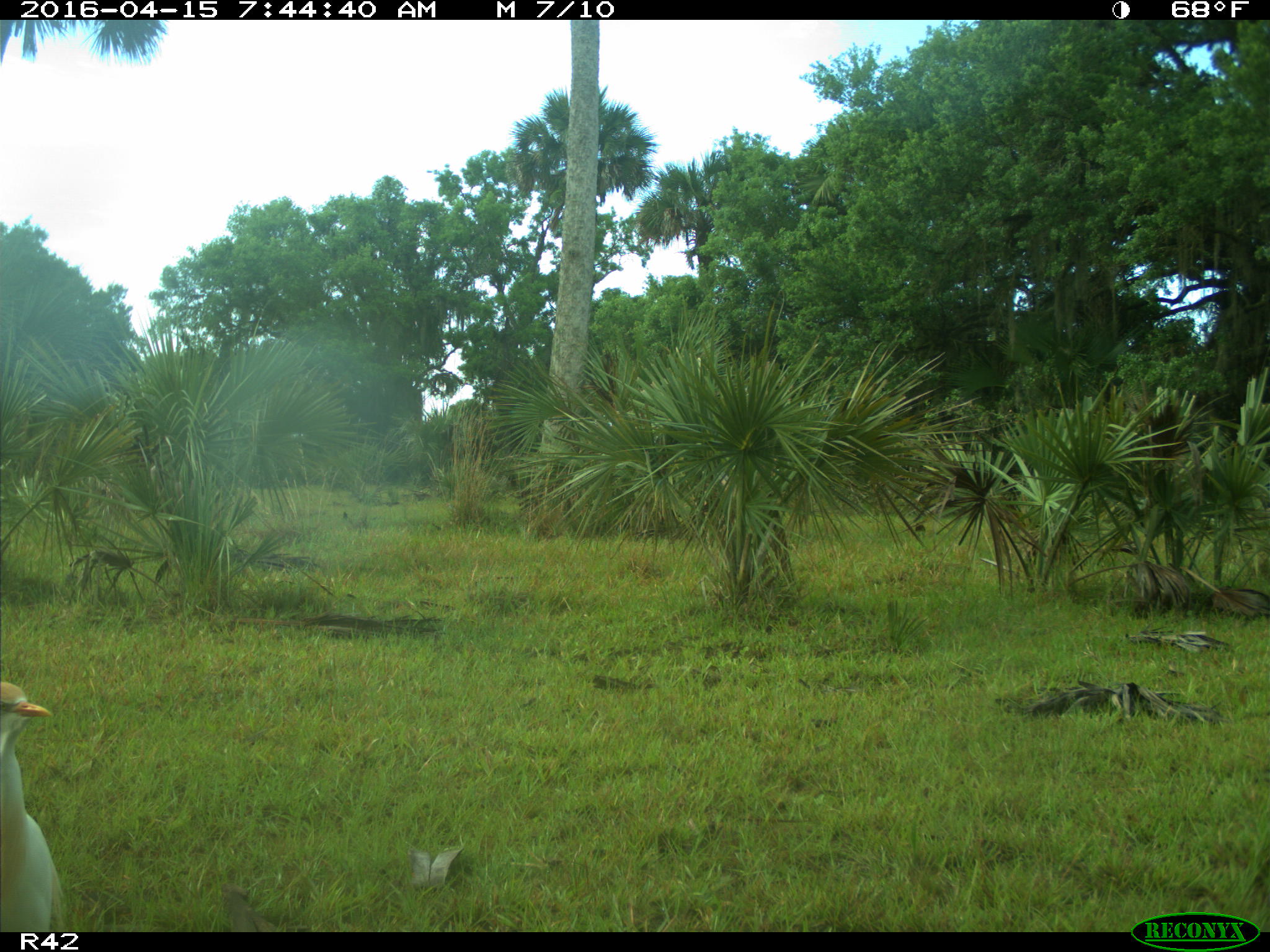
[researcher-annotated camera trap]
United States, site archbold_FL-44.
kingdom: Animalia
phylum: Chordata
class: Aves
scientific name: Aves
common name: birds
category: unidentified bird